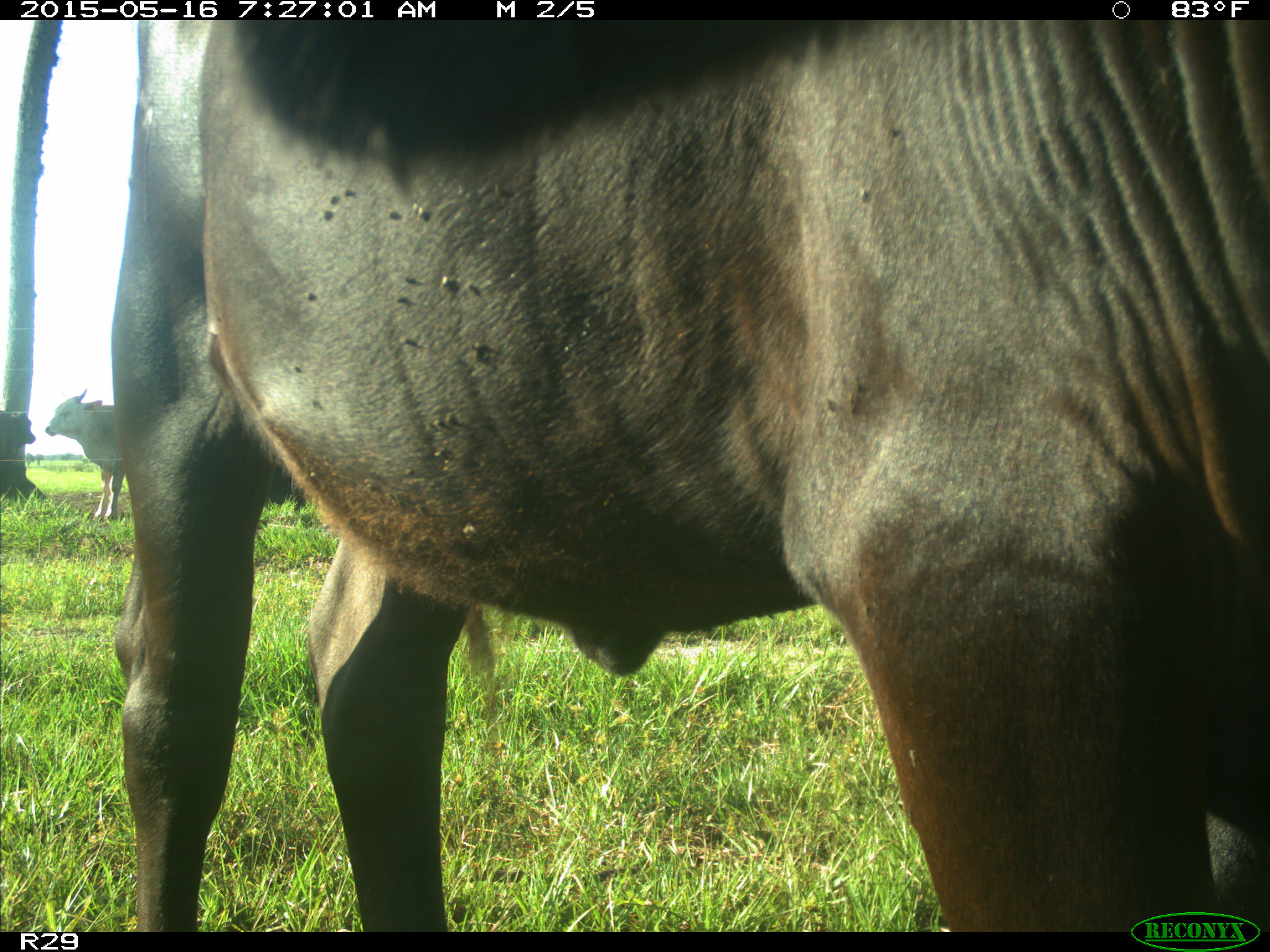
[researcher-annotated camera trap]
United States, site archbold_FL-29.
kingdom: Animalia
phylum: Chordata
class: Mammalia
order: Artiodactyla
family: Bovidae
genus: Bos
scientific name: Bos taurus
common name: domestic cow